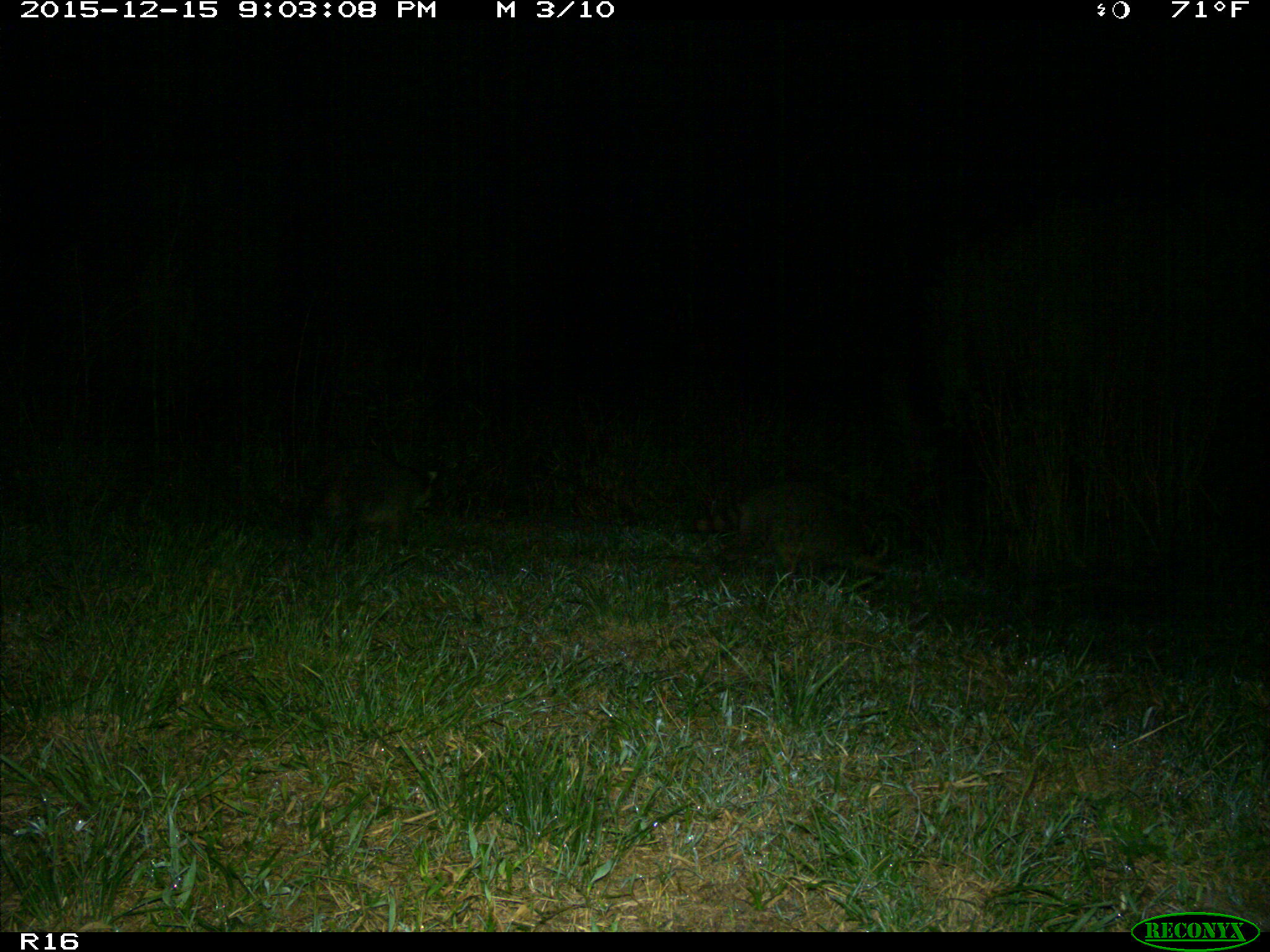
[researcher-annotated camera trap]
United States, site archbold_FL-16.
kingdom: Animalia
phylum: Chordata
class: Mammalia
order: Carnivora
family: Procyonidae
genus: Procyon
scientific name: Procyon lotor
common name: common raccoon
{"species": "Procyon lotor (common raccoon)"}